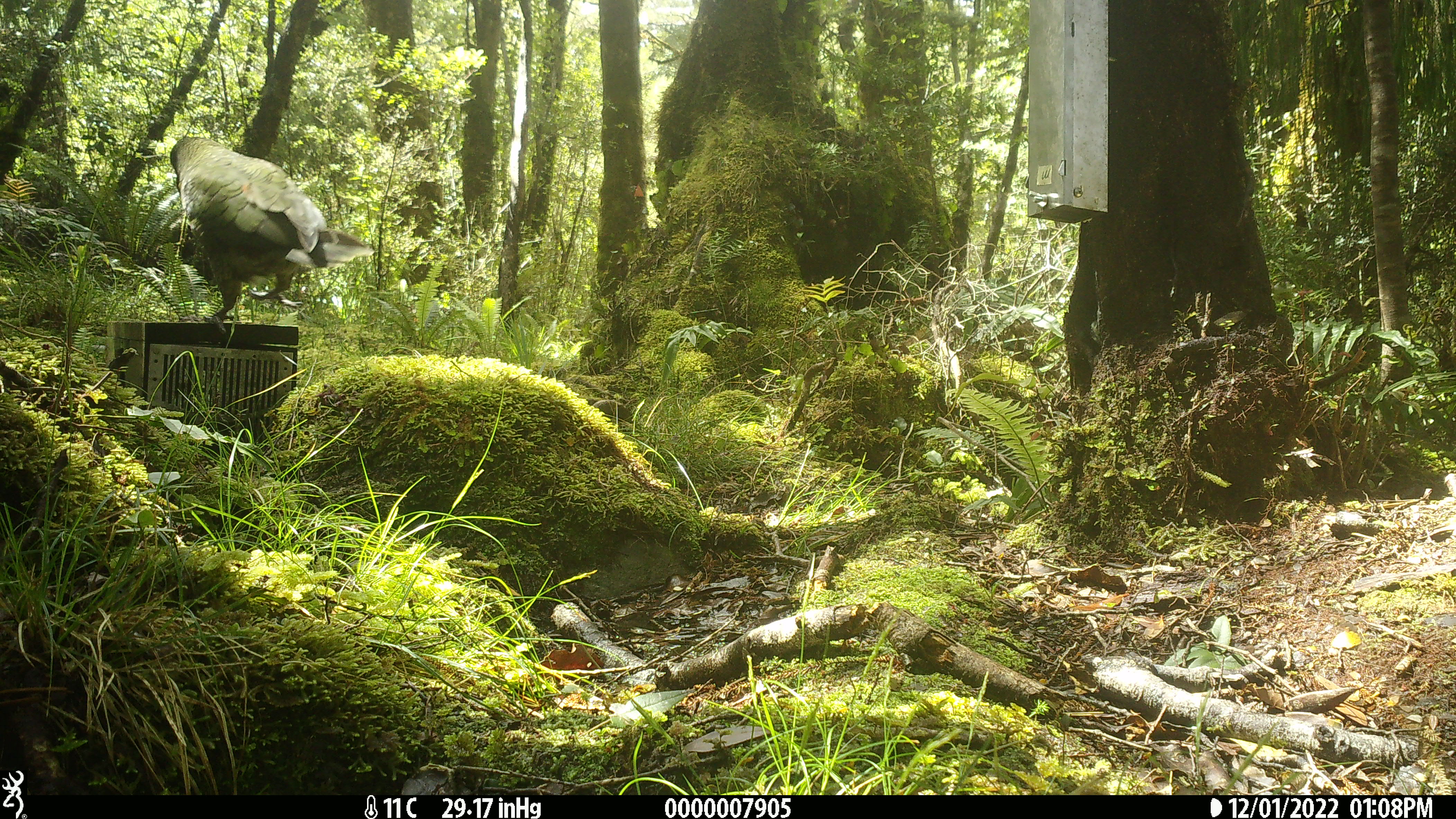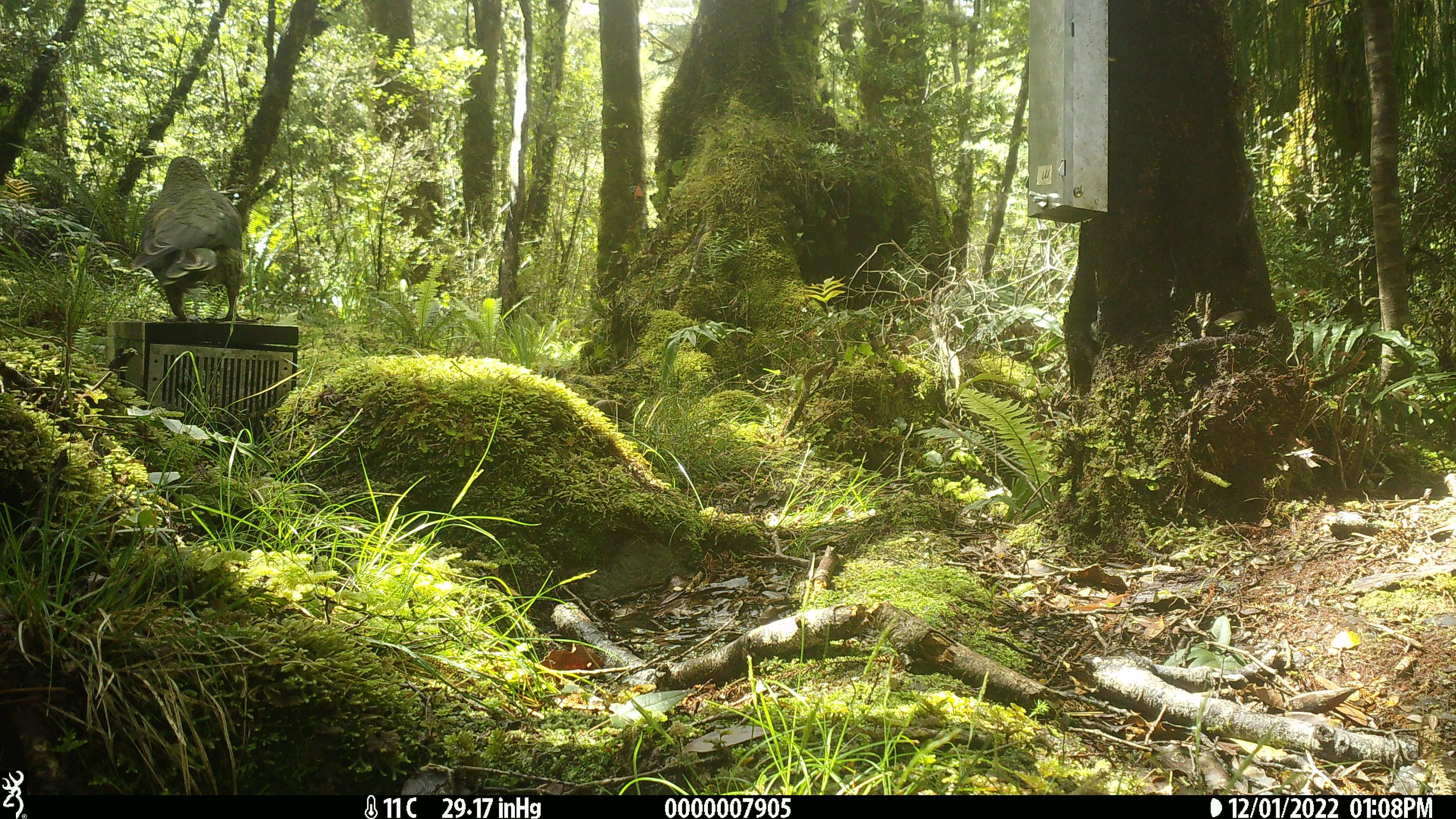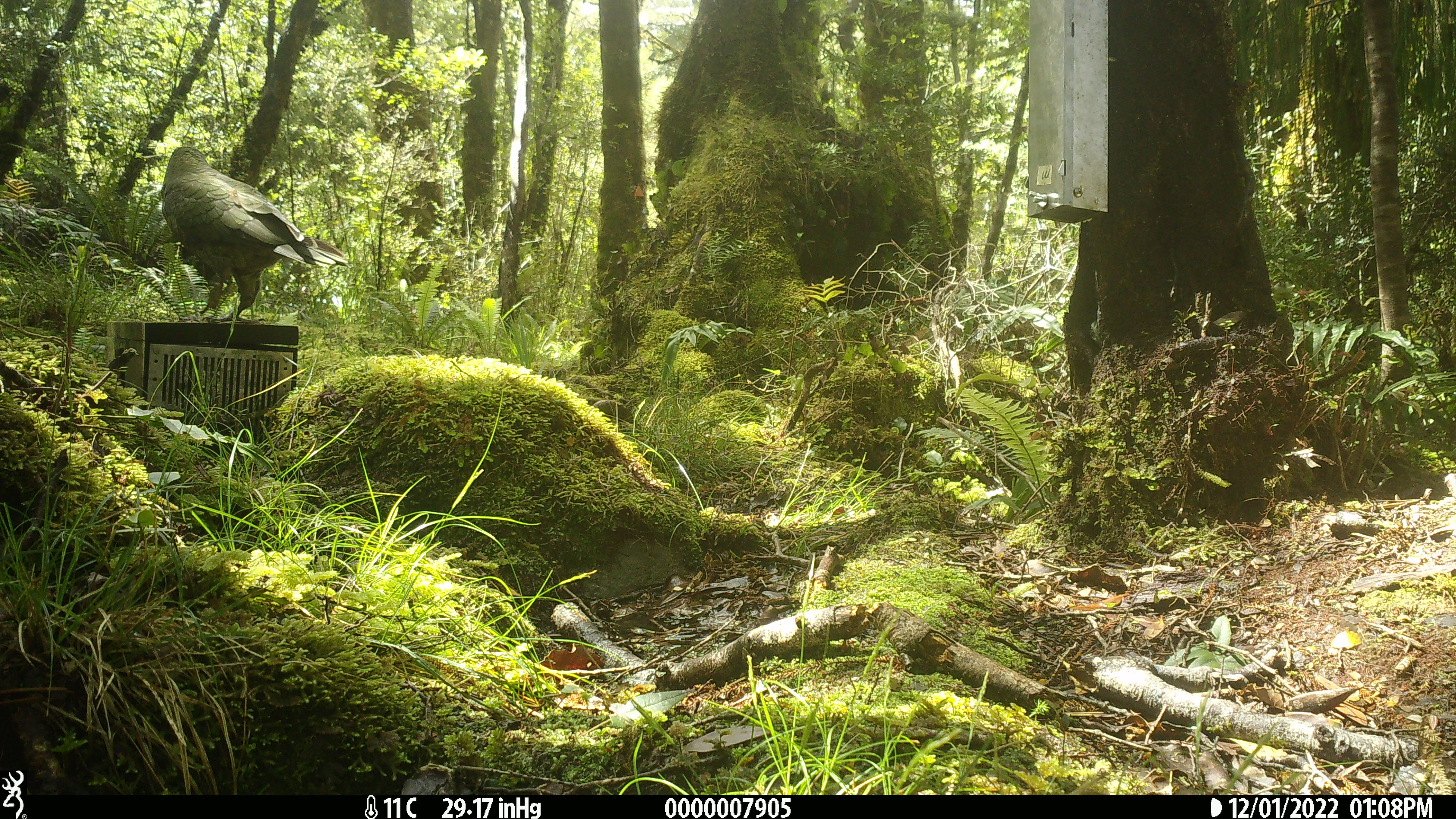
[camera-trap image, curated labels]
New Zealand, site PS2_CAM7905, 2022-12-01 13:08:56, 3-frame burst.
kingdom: Animalia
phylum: Chordata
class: Aves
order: Psittaciformes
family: Strigopidae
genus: Nestor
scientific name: Nestor notabilis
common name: kea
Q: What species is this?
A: Kea (Nestor notabilis).